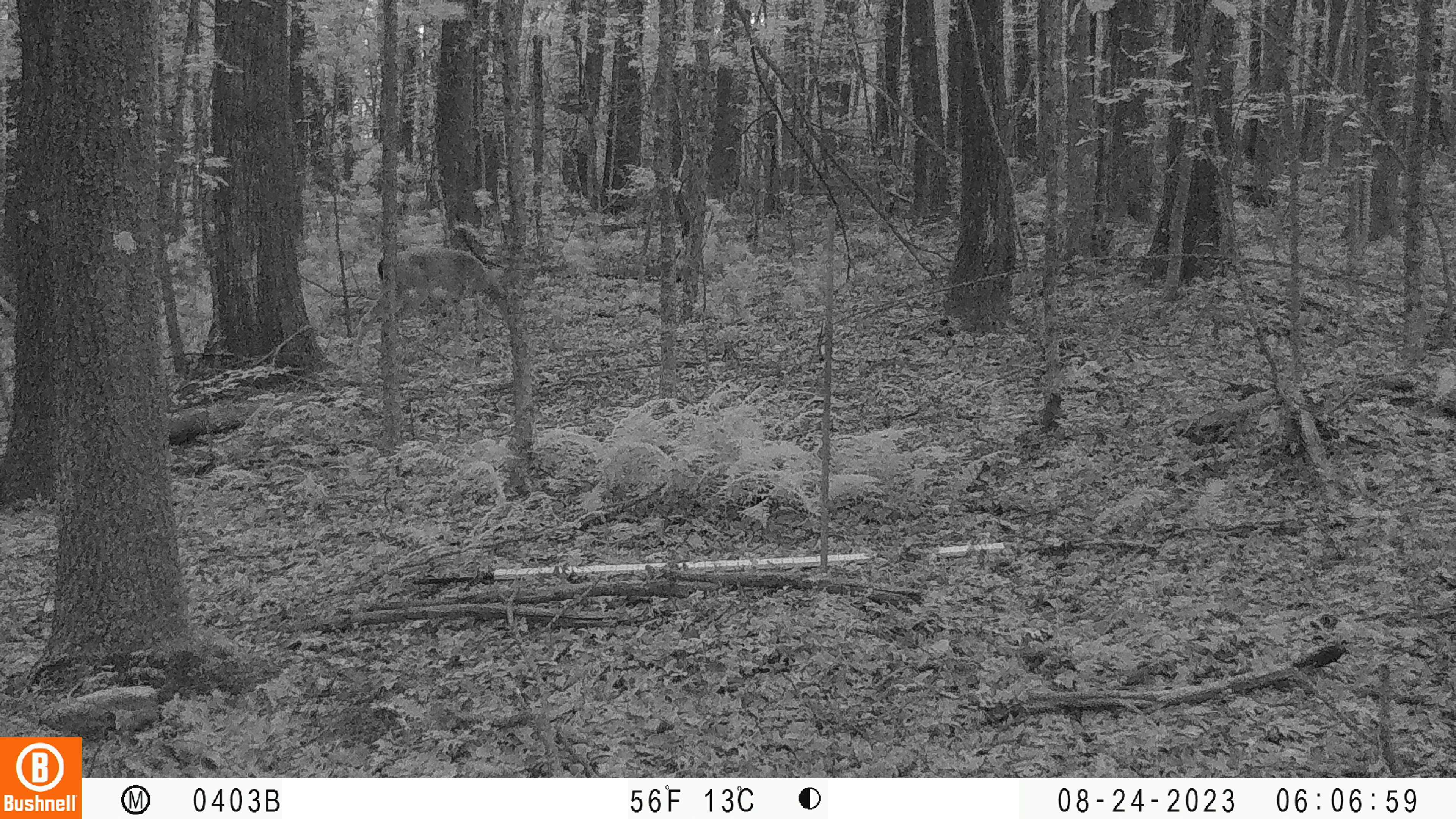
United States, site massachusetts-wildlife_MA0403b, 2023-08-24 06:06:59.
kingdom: Animalia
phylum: Chordata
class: Mammalia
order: Artiodactyla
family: Cervidae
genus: Odocoileus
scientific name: Odocoileus virginianus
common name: white-tailed deer